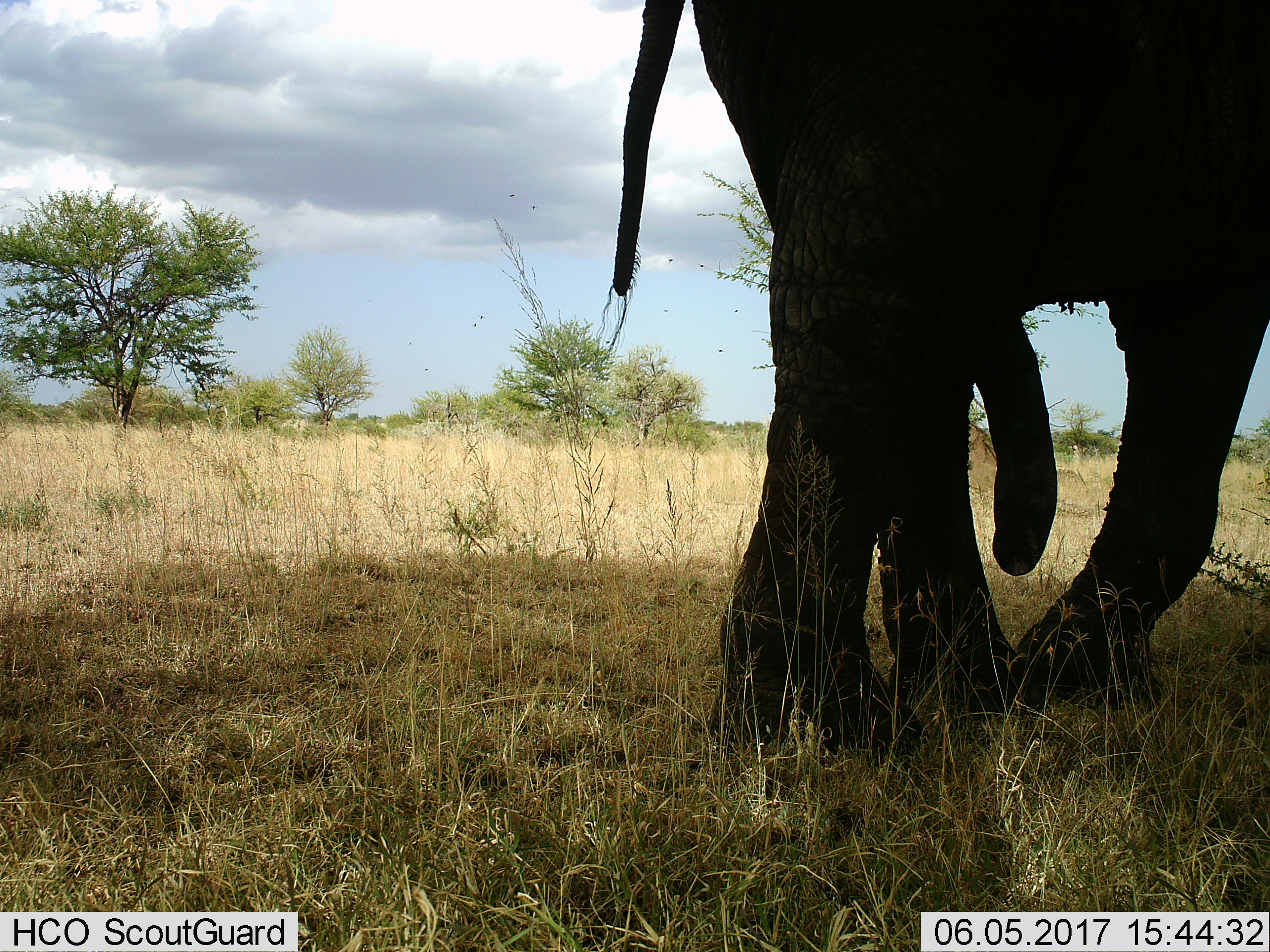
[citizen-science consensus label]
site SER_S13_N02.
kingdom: Animalia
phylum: Chordata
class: Mammalia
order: Proboscidea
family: Elephantidae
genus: Loxodonta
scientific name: Loxodonta africana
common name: african bush elephant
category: elephant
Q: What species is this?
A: Elephant (african bush elephant) (Loxodonta africana).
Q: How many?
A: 1.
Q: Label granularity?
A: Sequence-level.